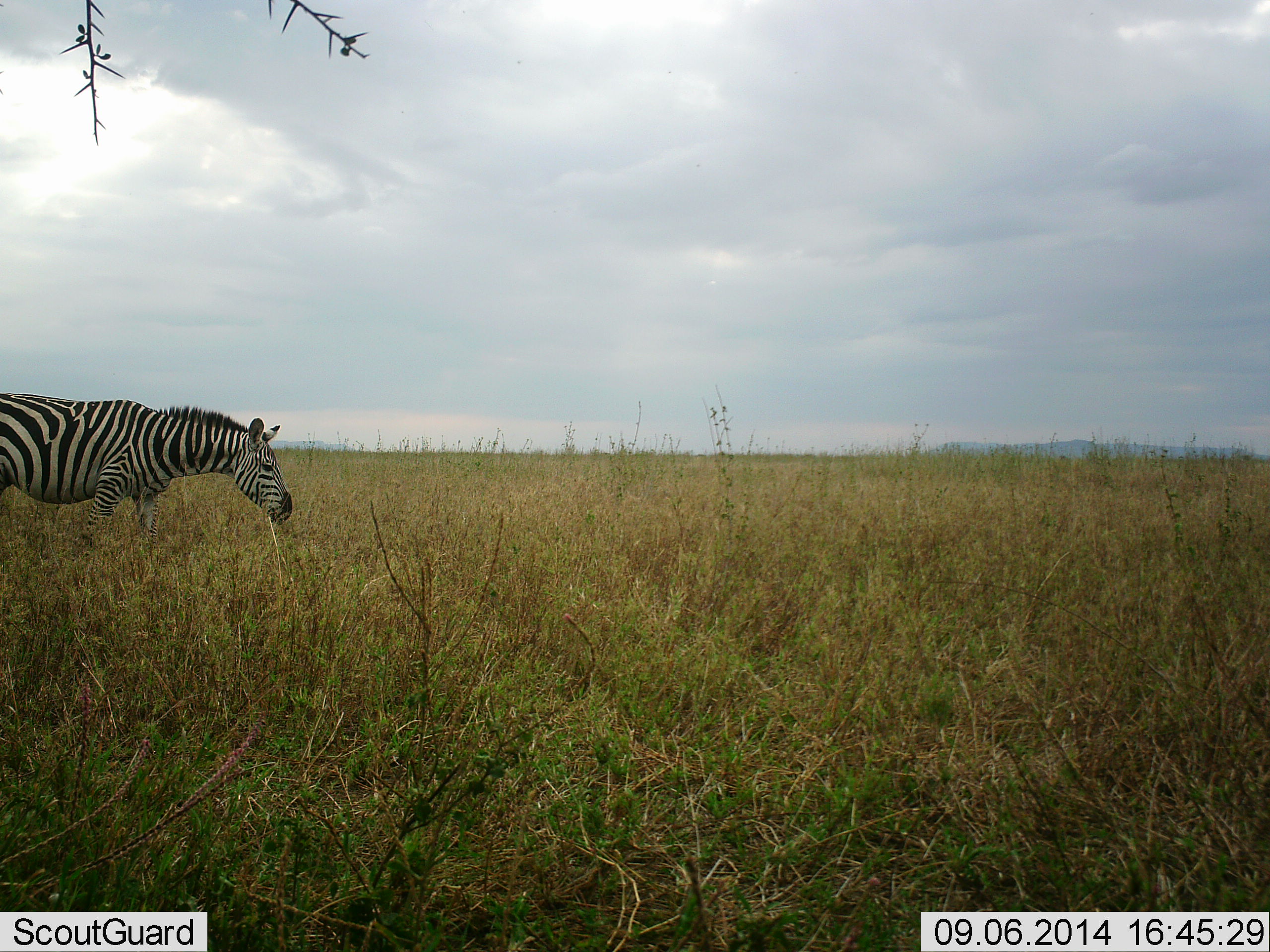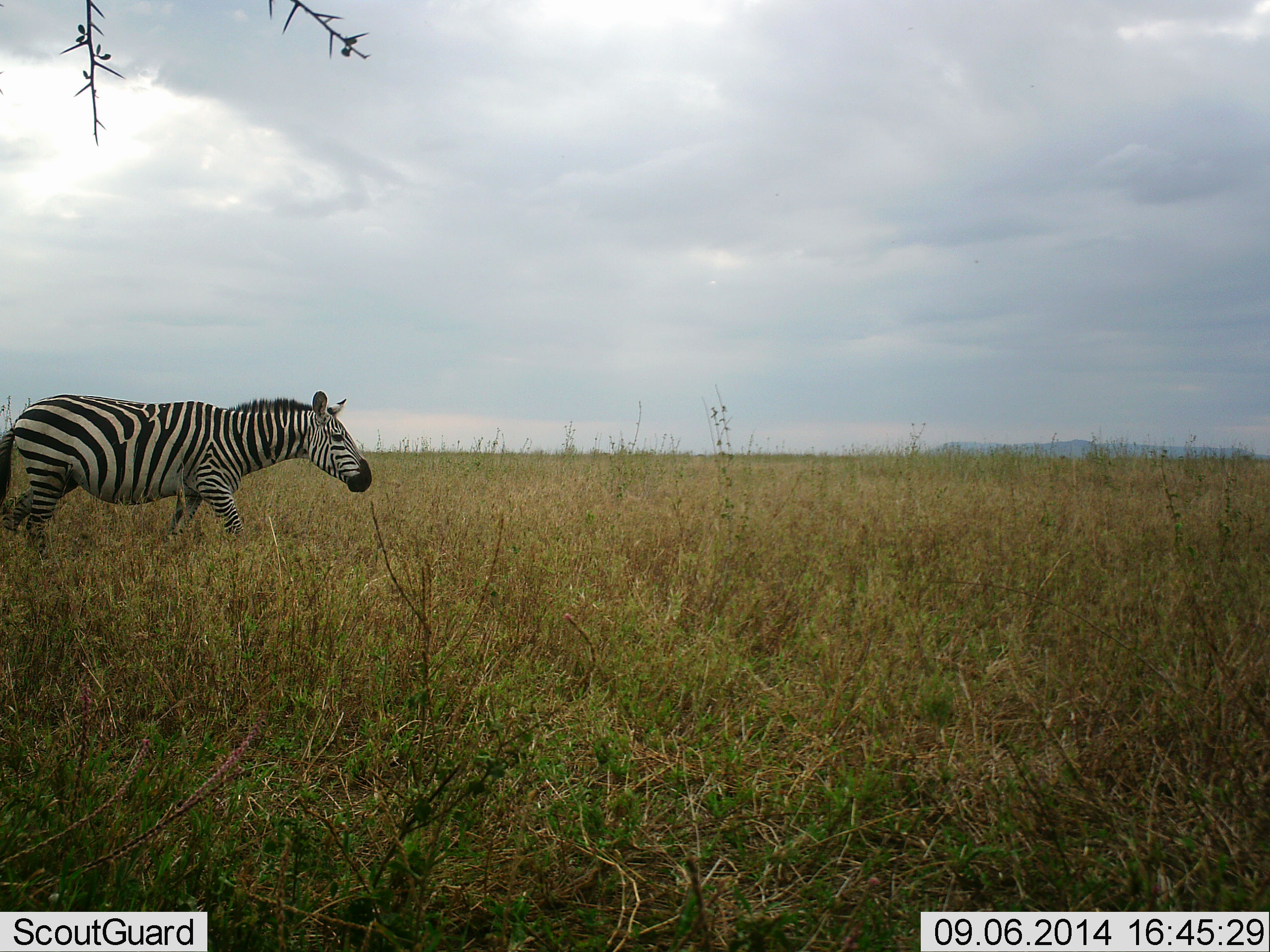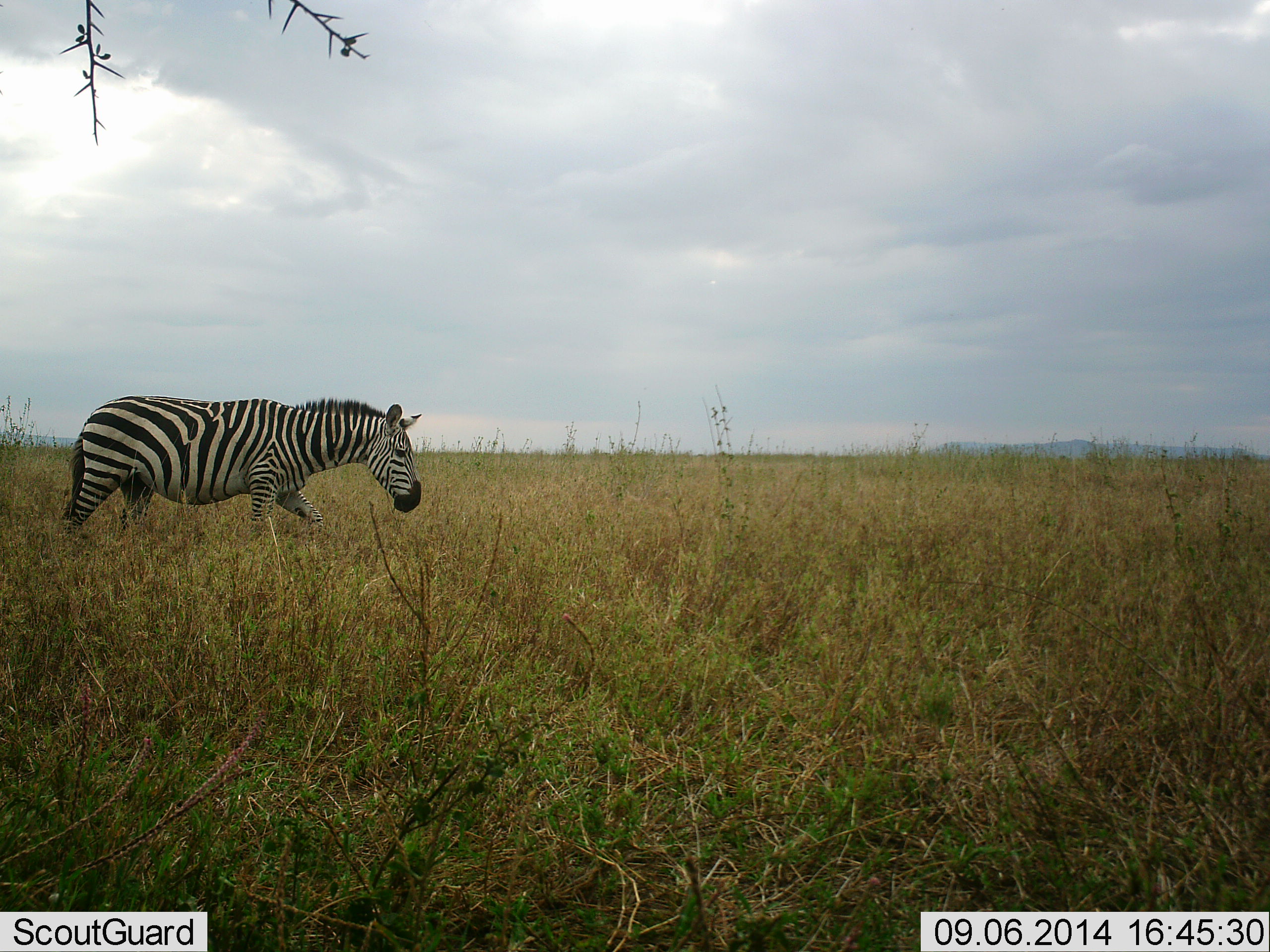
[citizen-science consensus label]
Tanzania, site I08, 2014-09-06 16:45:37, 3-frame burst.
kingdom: Animalia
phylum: Chordata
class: Mammalia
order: Perissodactyla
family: Equidae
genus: Equus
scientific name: Equus quagga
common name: plains zebra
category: zebra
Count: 1.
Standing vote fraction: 0%.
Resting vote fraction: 0%.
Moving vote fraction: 100%.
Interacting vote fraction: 0%.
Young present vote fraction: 0%.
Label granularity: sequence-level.